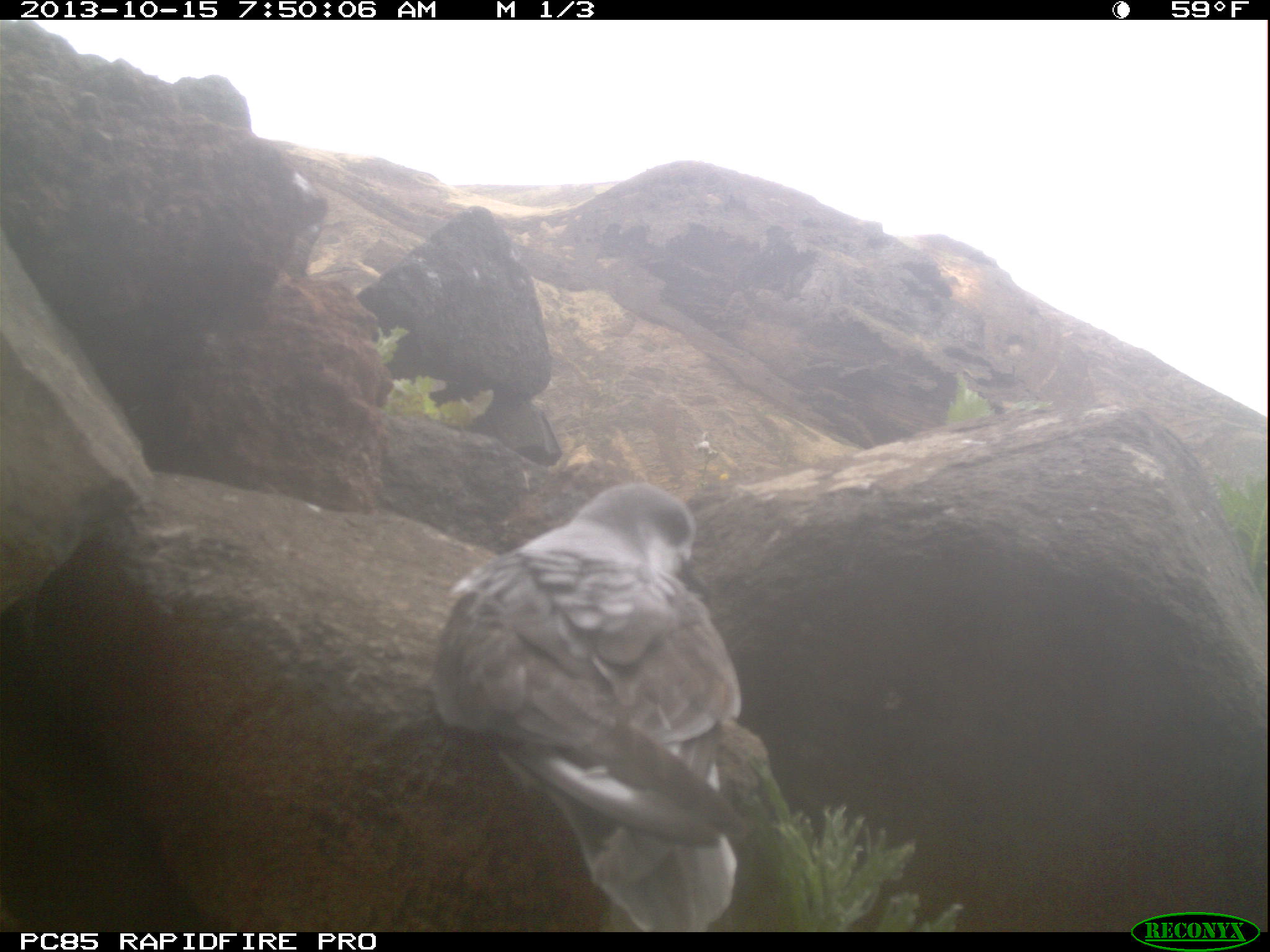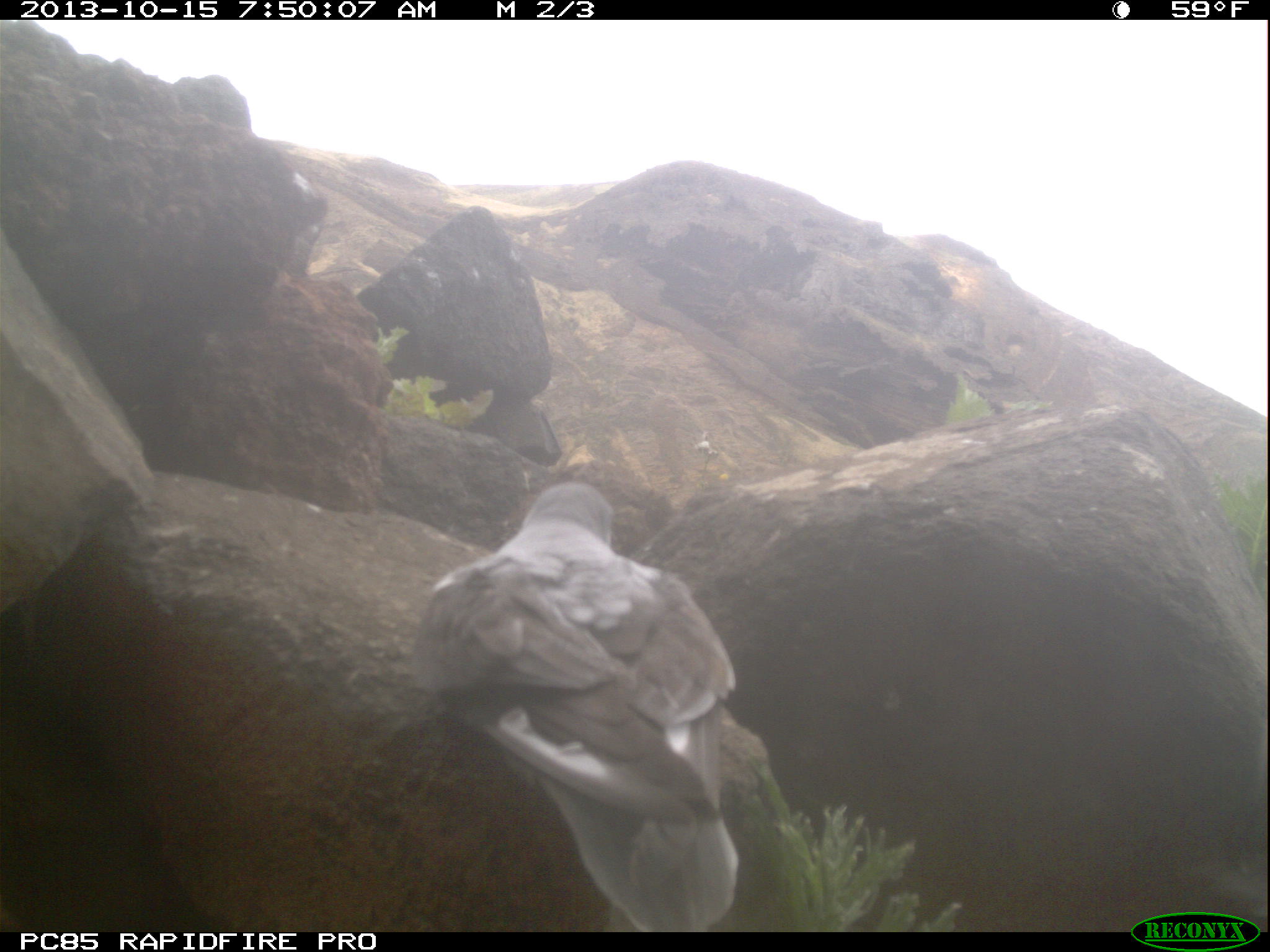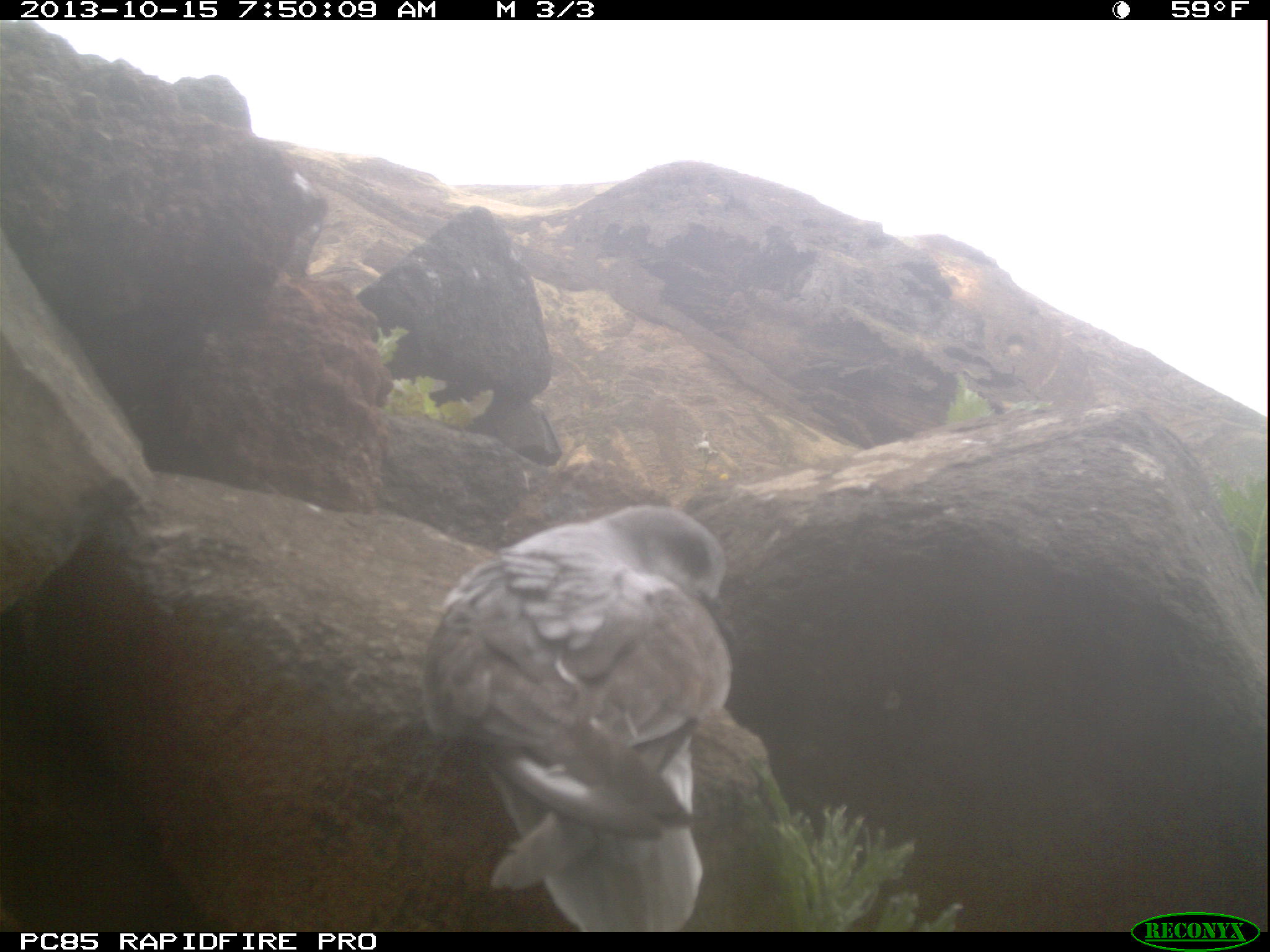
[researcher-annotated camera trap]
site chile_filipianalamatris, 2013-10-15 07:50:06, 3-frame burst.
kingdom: Animalia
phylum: Chordata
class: Aves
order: Procellariiformes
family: Procellariidae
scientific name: Procellariidae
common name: petrel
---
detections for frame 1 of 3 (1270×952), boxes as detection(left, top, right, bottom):
petrel: detection(415, 480, 777, 930)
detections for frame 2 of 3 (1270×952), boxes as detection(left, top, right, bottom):
petrel: detection(378, 452, 765, 928)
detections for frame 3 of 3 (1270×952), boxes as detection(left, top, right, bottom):
petrel: detection(412, 504, 742, 931)